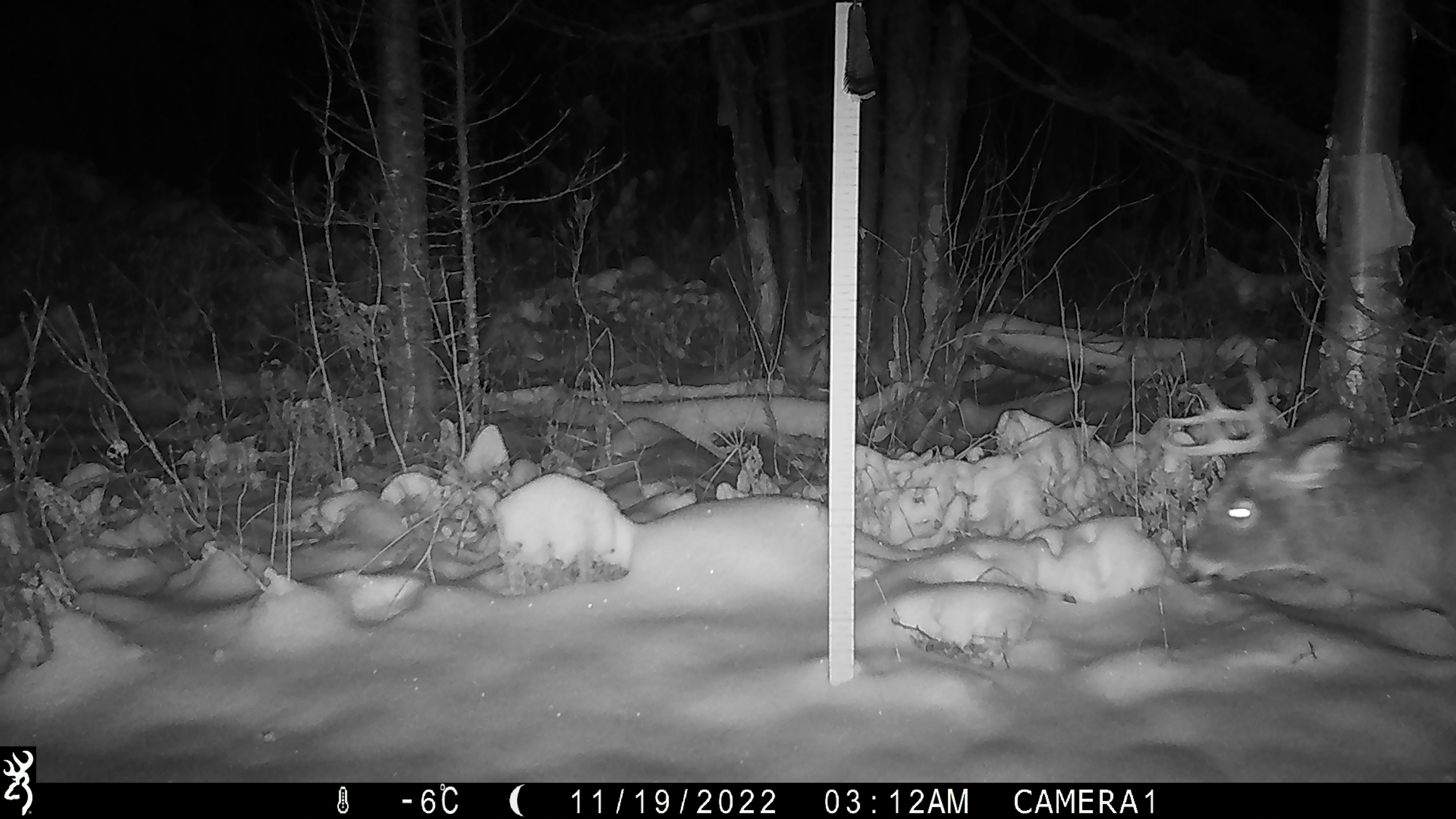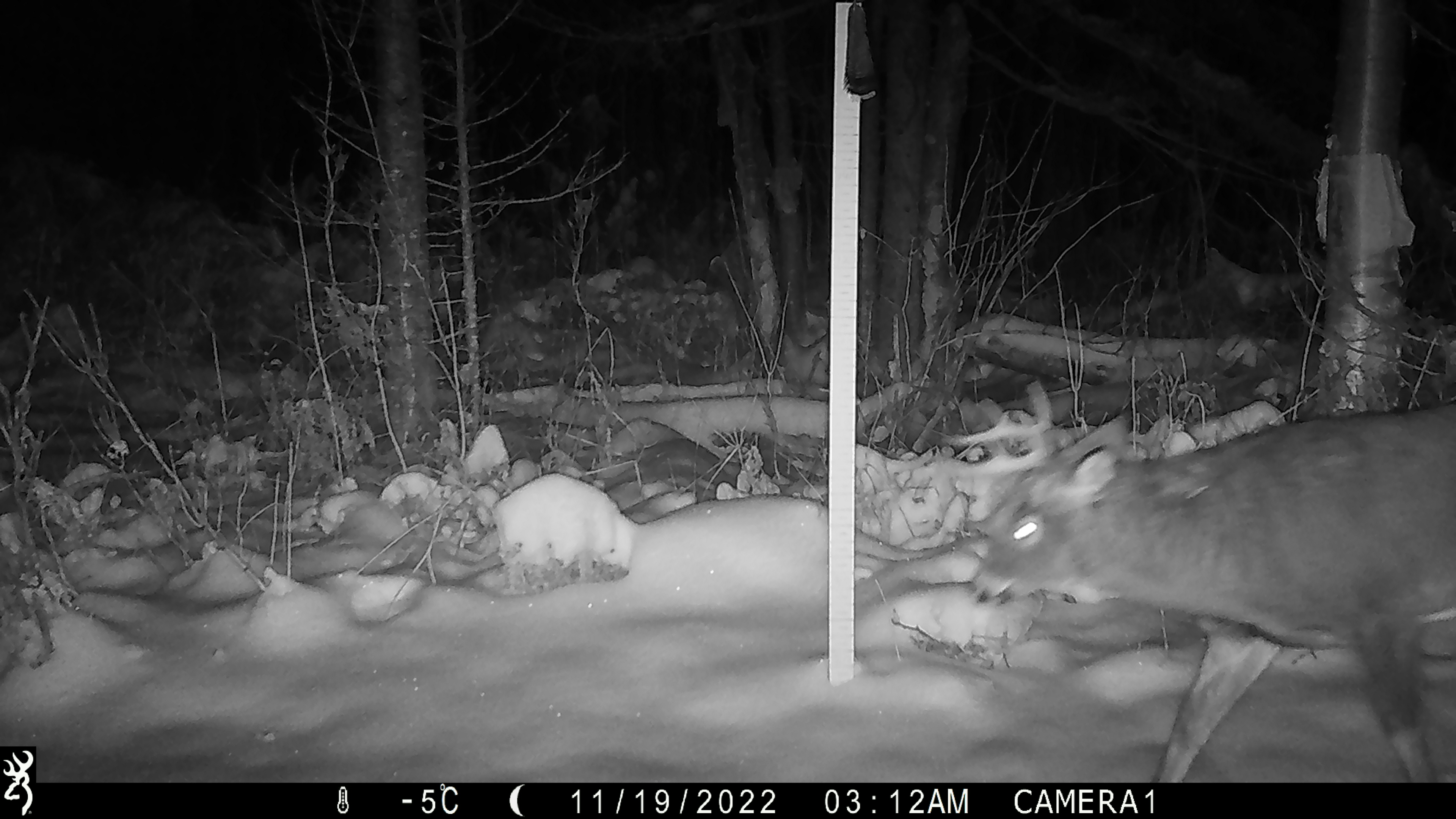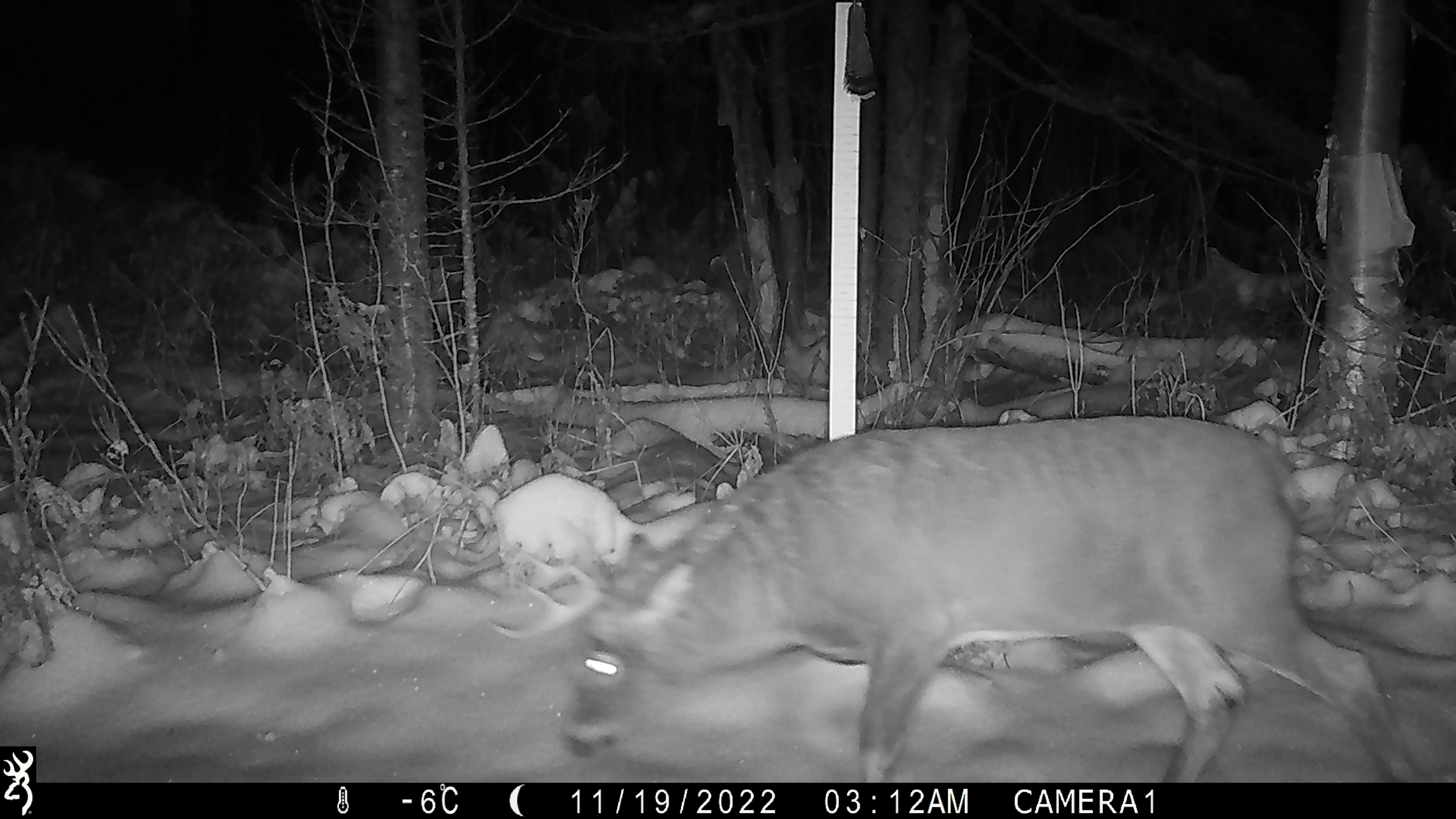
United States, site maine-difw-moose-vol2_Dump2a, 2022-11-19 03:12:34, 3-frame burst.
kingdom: Animalia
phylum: Chordata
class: Mammalia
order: Artiodactyla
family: Cervidae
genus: Odocoileus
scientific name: Odocoileus virginianus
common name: white-tailed deer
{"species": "white-tailed deer (Odocoileus virginianus)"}